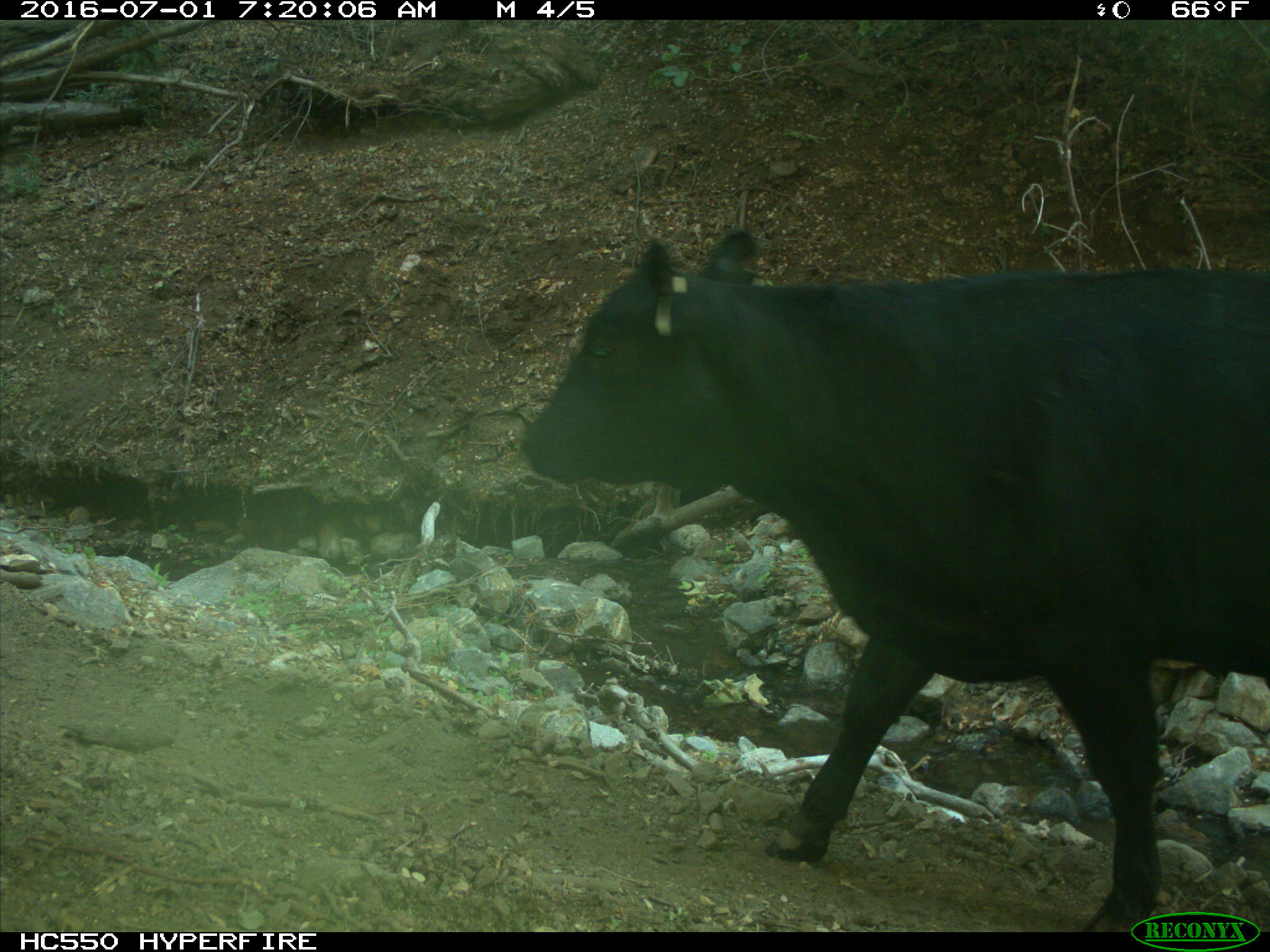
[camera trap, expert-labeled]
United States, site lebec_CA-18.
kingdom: Animalia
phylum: Chordata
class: Mammalia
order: Artiodactyla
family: Bovidae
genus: Bos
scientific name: Bos taurus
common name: domestic cow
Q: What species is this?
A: Bos taurus (domestic cow).